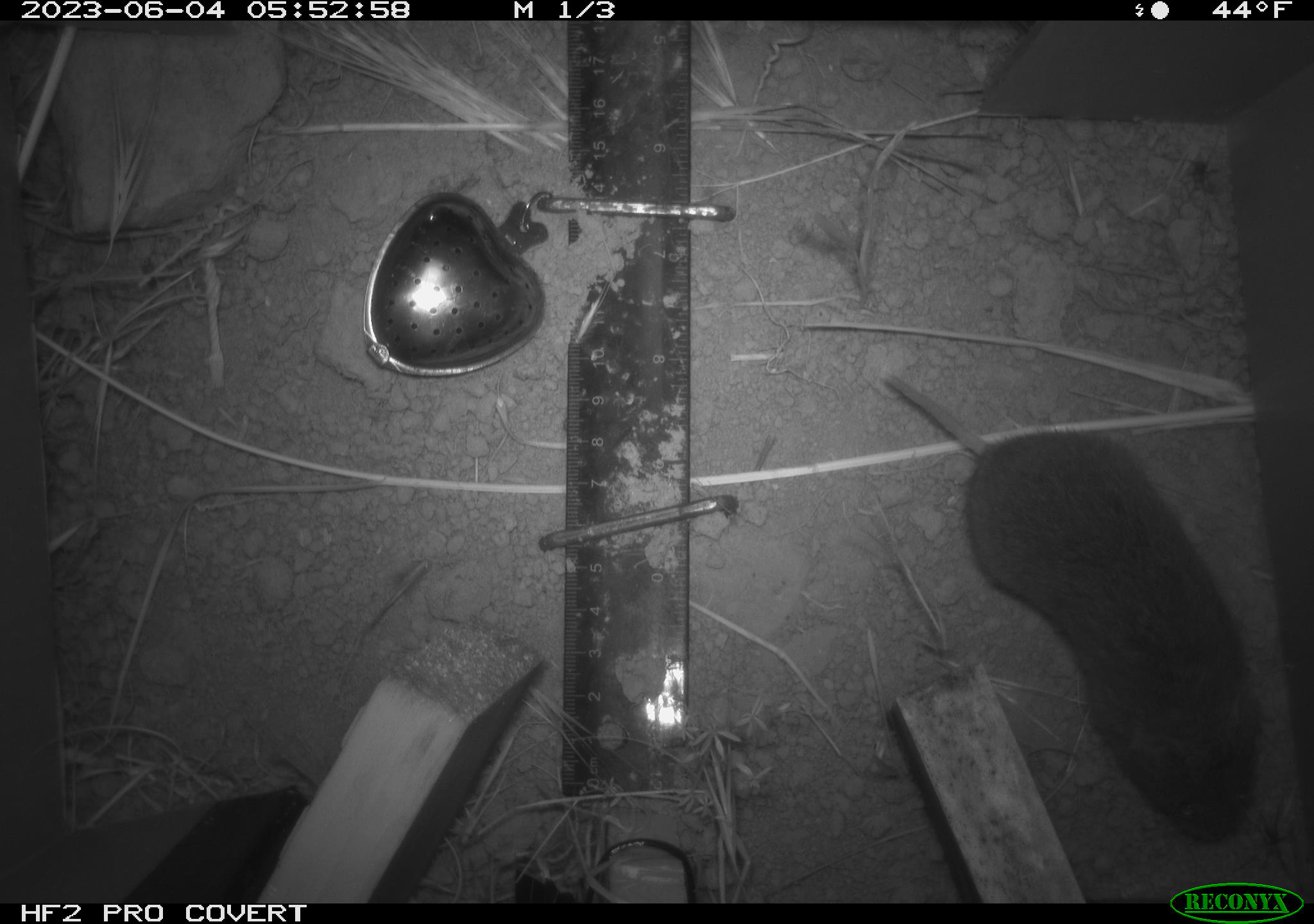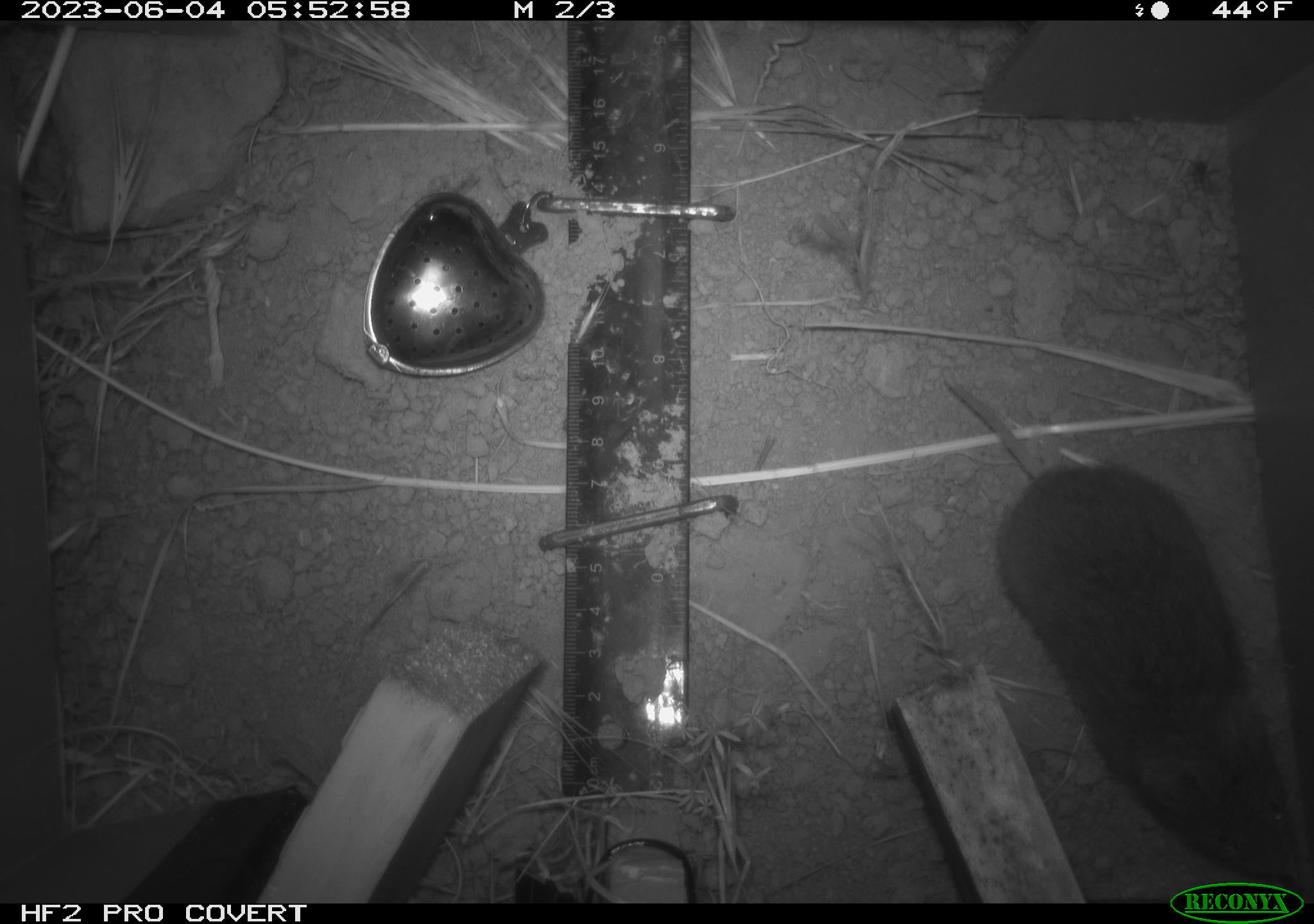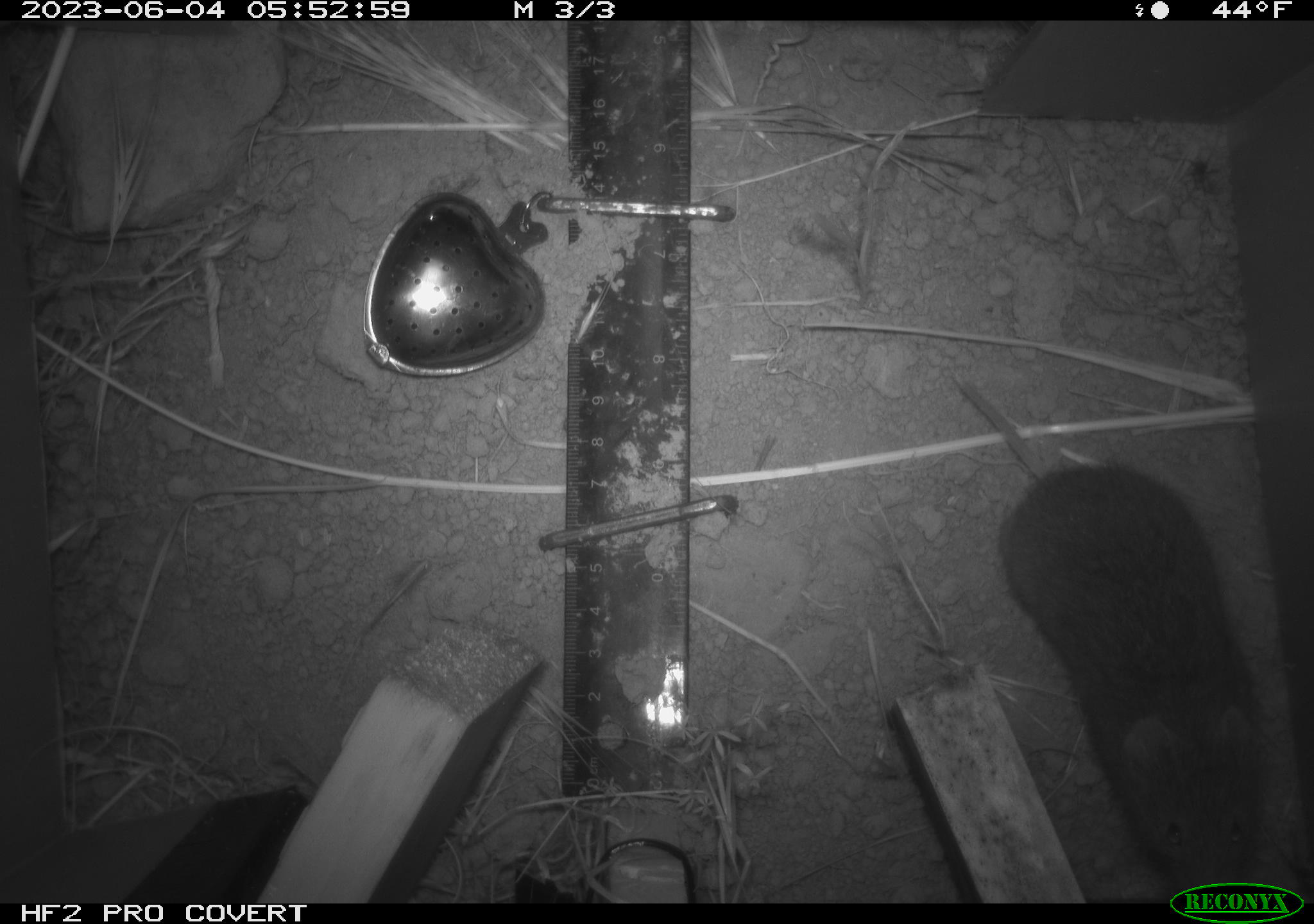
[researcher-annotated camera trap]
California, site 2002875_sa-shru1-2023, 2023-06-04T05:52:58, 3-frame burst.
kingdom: Animalia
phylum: Chordata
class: Mammalia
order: Rodentia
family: Cricetidae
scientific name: Arvicolinae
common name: voles, lemmings, and muskrats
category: arvicolinae subfamily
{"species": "arvicolinae subfamily (voles, lemmings, and muskrats) (Arvicolinae)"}